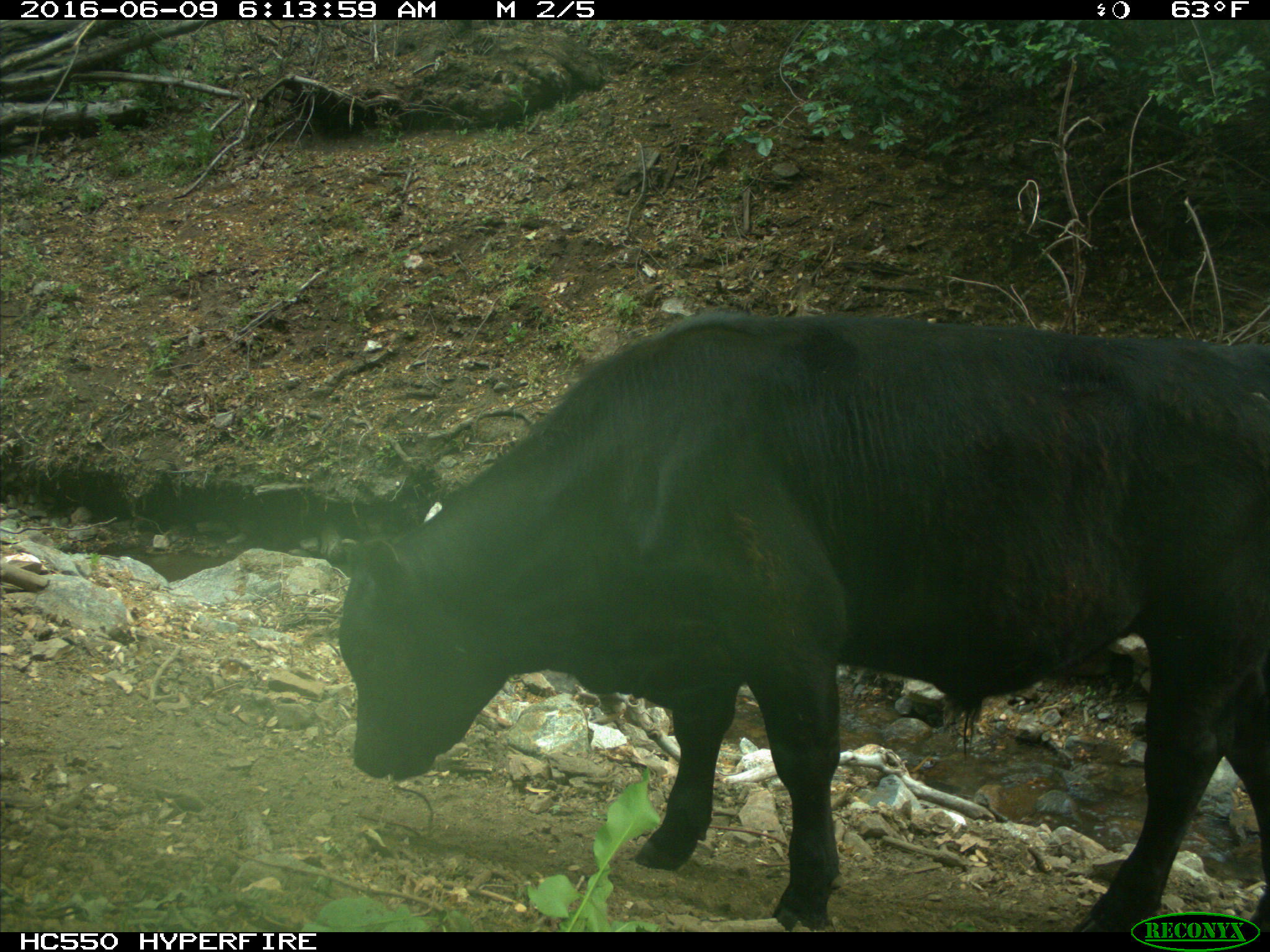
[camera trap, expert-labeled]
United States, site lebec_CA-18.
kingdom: Animalia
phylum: Chordata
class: Mammalia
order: Artiodactyla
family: Bovidae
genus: Bos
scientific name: Bos taurus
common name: domestic cow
Bos taurus (domestic cow).